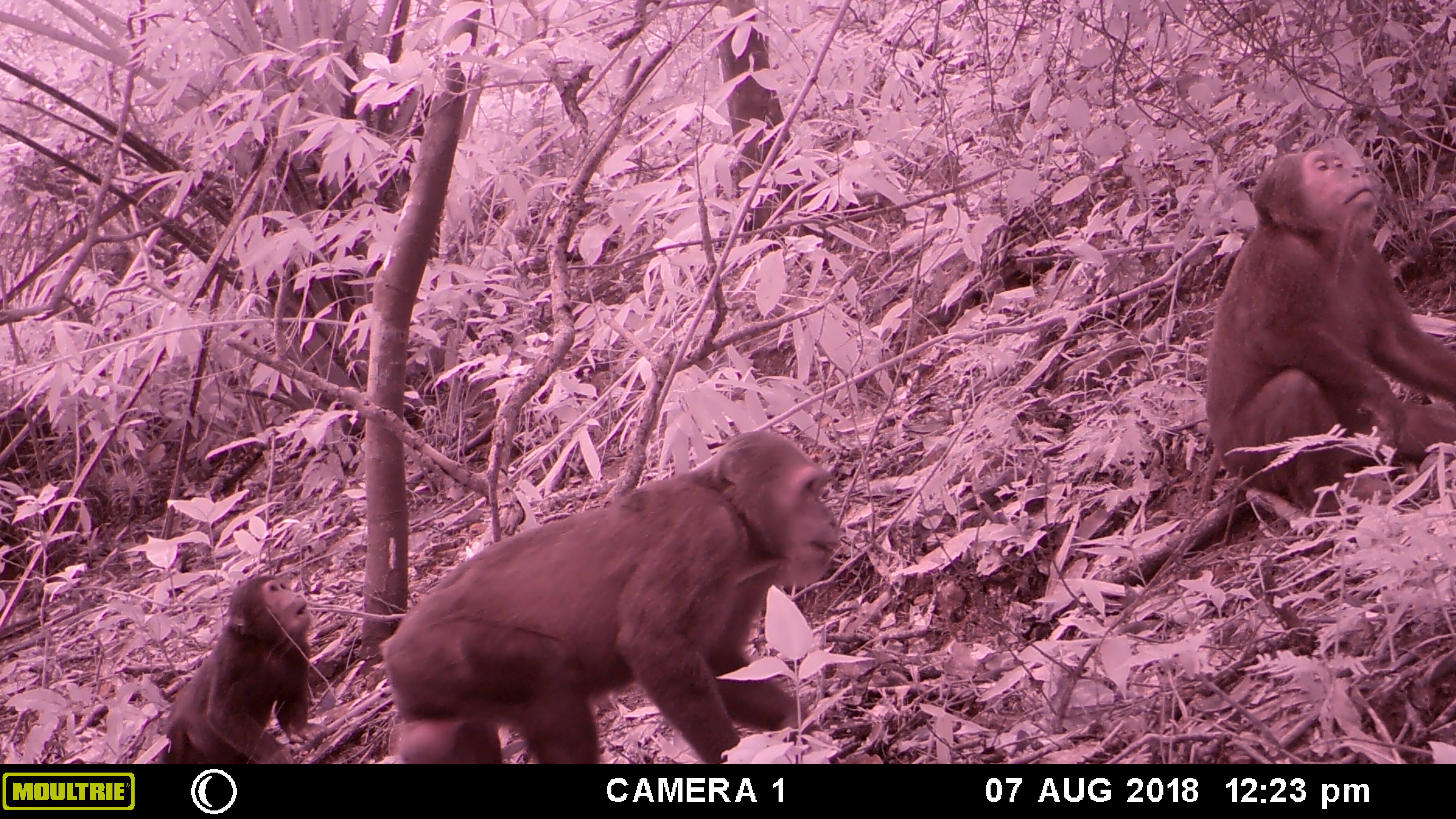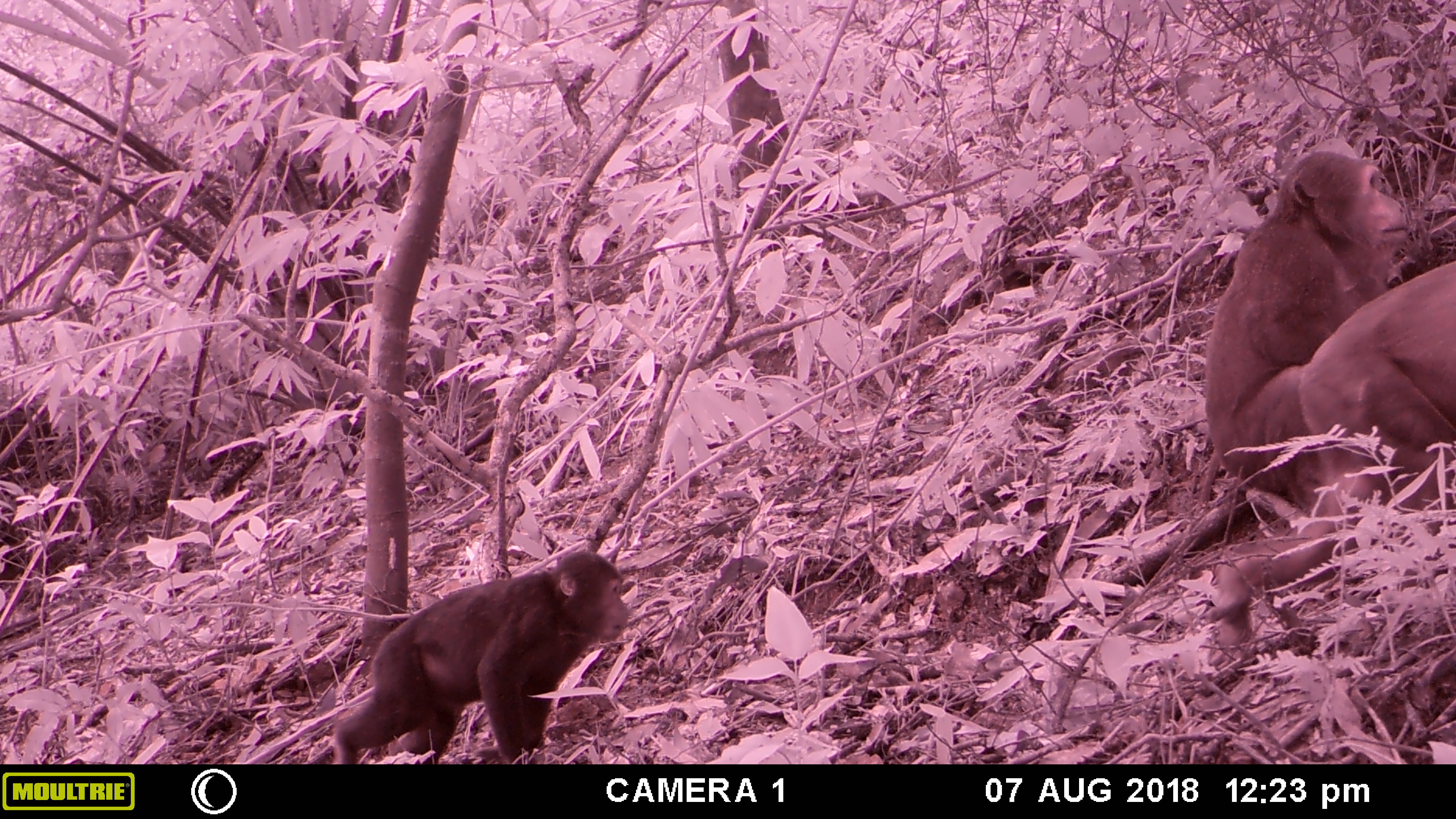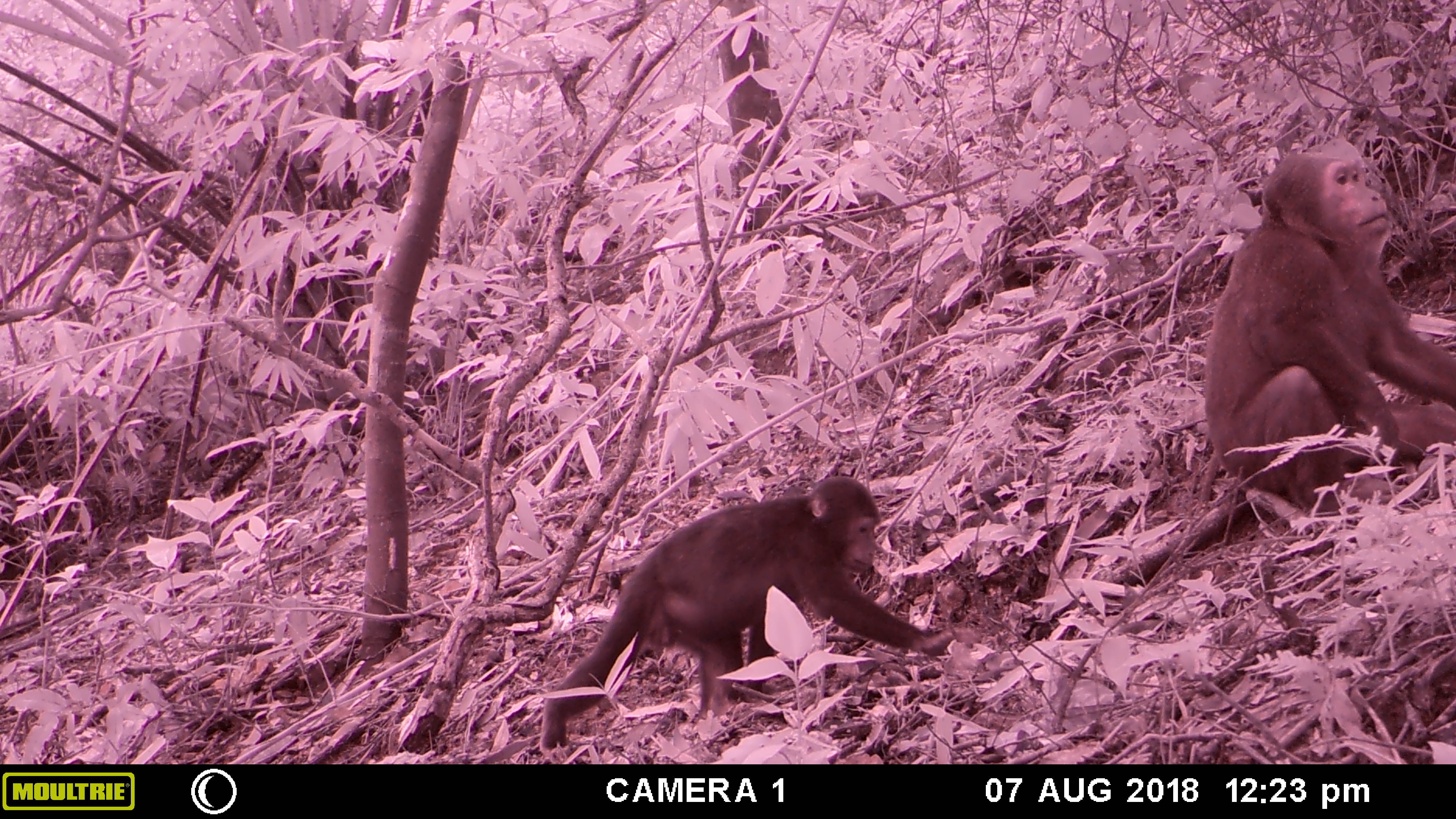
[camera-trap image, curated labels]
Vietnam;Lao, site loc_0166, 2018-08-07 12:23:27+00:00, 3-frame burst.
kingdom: Animalia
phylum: Chordata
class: Mammalia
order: Primates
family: Cercopithecidae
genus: Macaca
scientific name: Macaca arctoides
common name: stump-tailed macaque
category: stump tailed macaque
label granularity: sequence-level